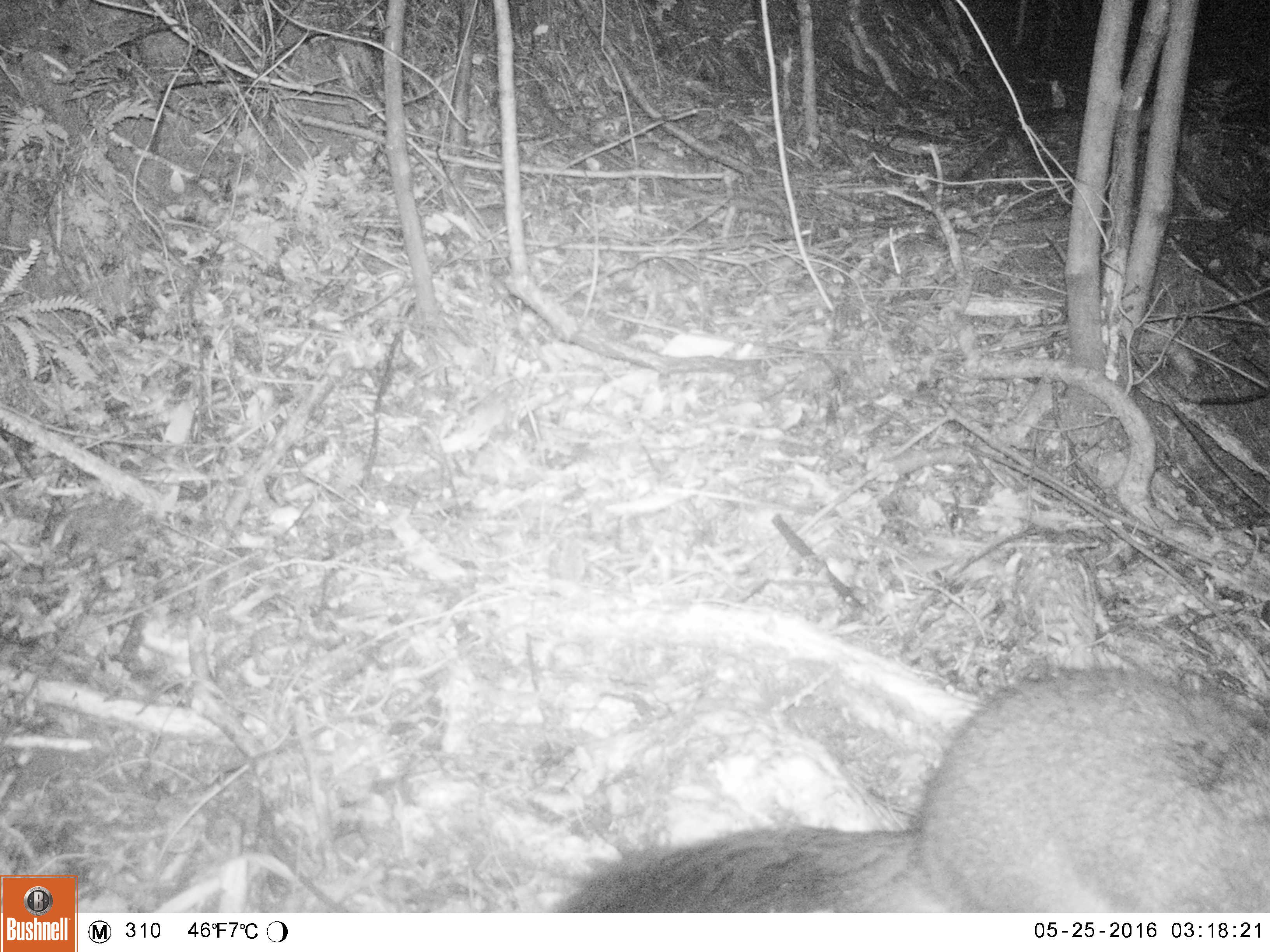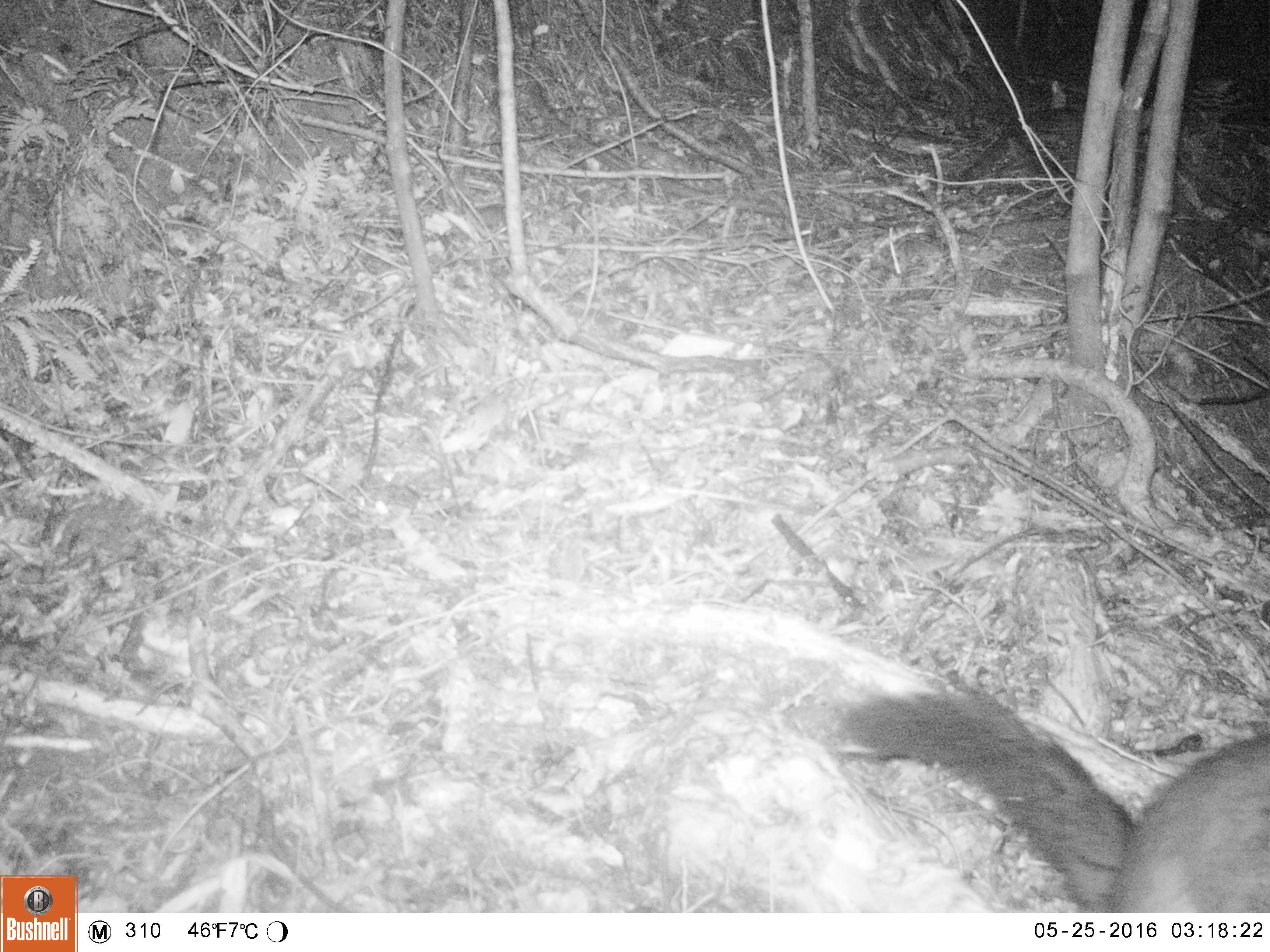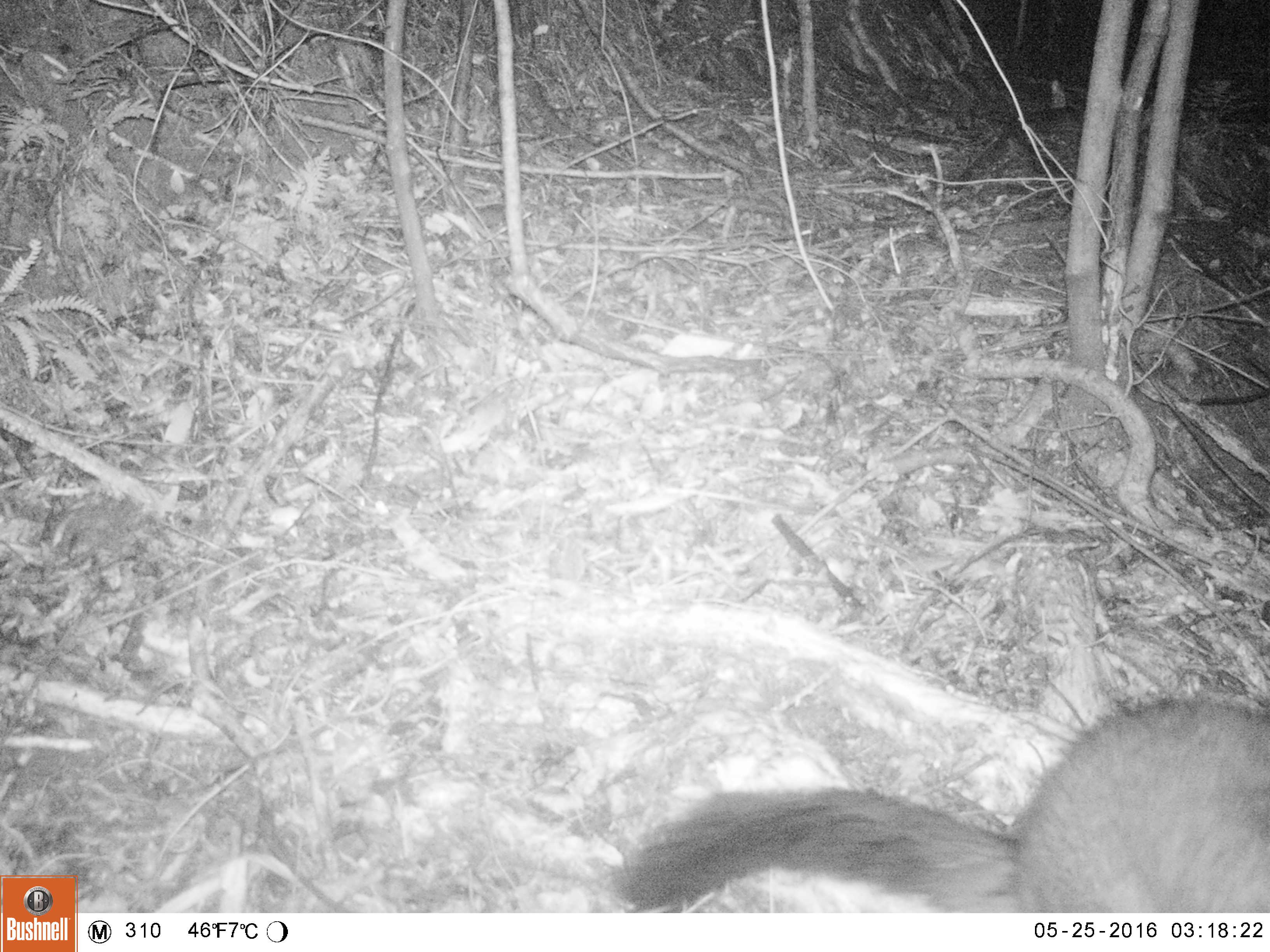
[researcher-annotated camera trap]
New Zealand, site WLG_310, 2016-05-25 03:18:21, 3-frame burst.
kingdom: Animalia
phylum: Chordata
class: Mammalia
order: Diprotodontia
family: Phalangeridae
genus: Trichosurus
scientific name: Trichosurus vulpecula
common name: common brushtail possum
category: possum